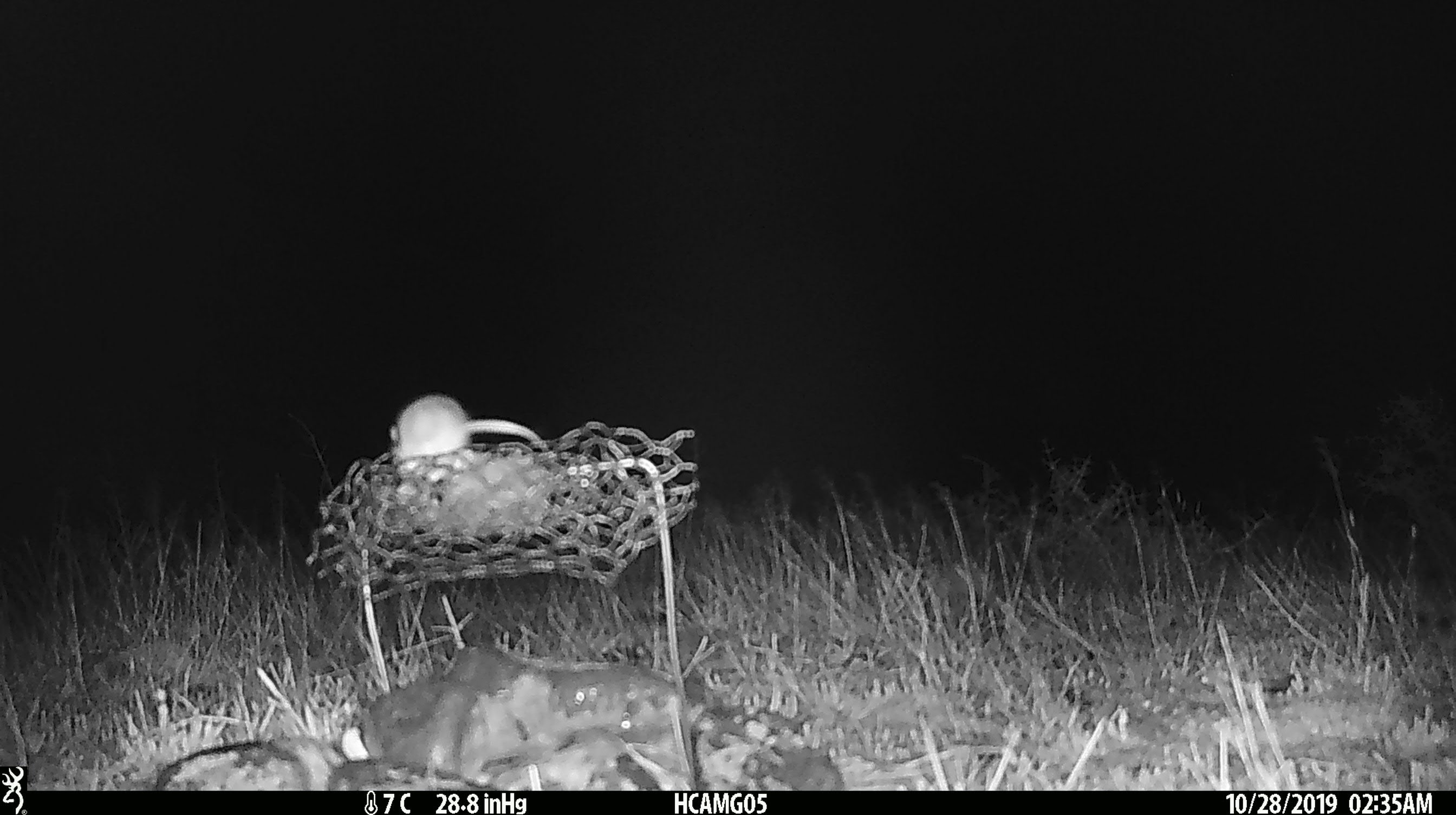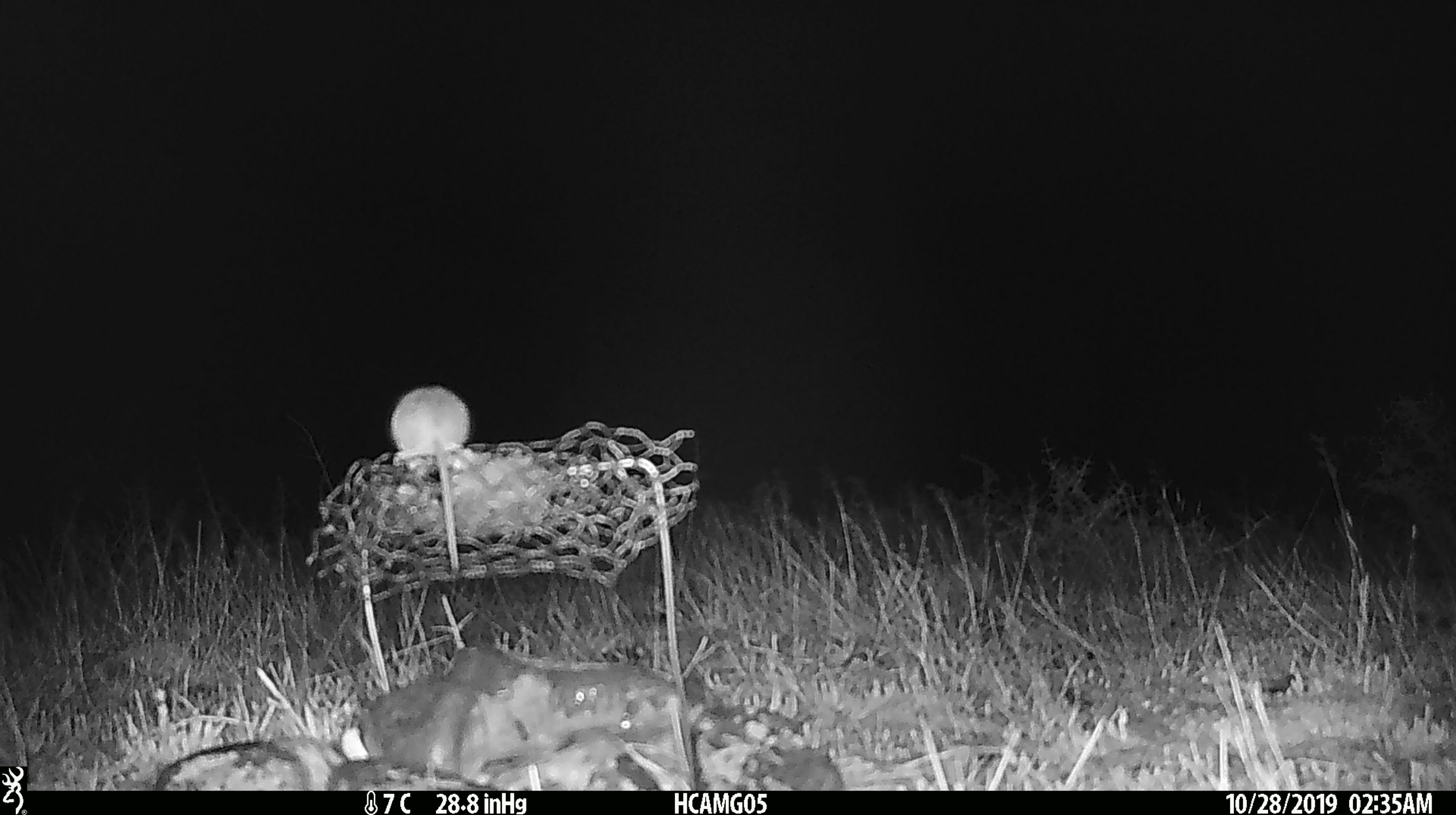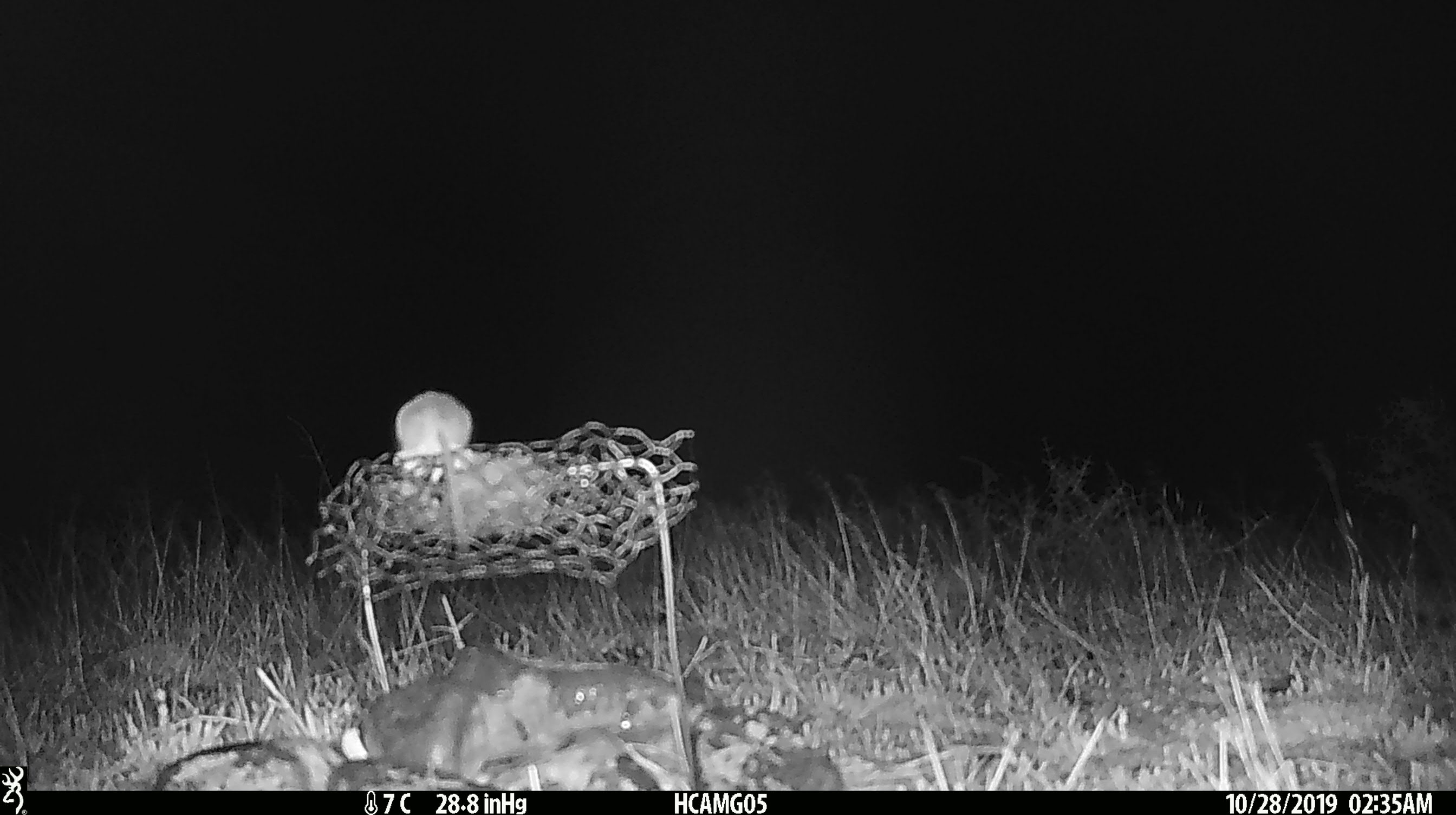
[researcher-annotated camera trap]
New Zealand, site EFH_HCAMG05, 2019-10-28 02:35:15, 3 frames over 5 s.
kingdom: Animalia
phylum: Chordata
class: Mammalia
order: Rodentia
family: Muridae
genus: Mus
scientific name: Mus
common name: mouse